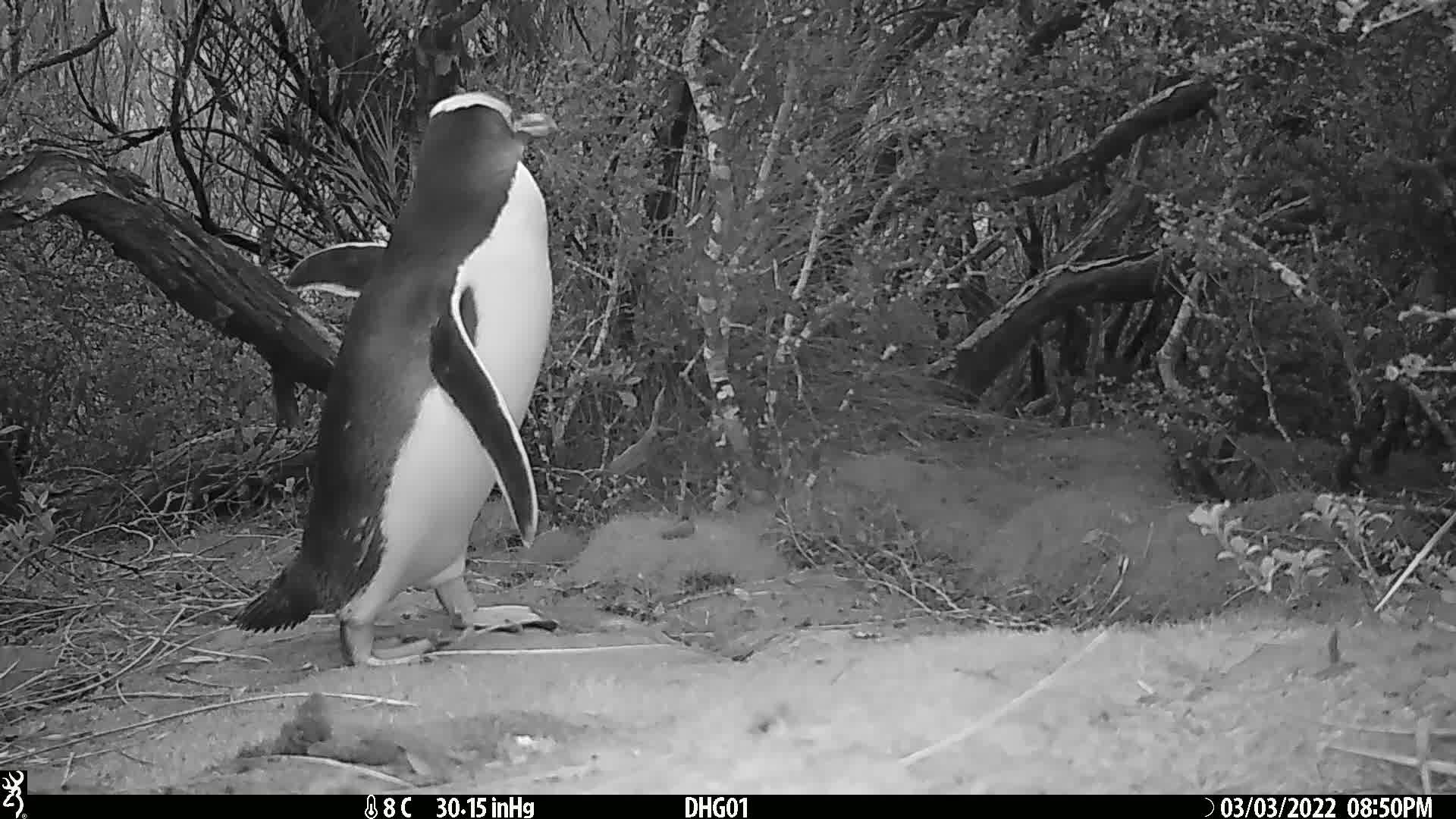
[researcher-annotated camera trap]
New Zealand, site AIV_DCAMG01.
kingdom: Animalia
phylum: Chordata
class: Aves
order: Sphenisciformes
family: Spheniscidae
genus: Megadyptes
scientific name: Megadyptes antipodes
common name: yellow-eyed penguin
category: yellow eyed penguin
Yellow eyed penguin (yellow-eyed penguin) (Megadyptes antipodes).